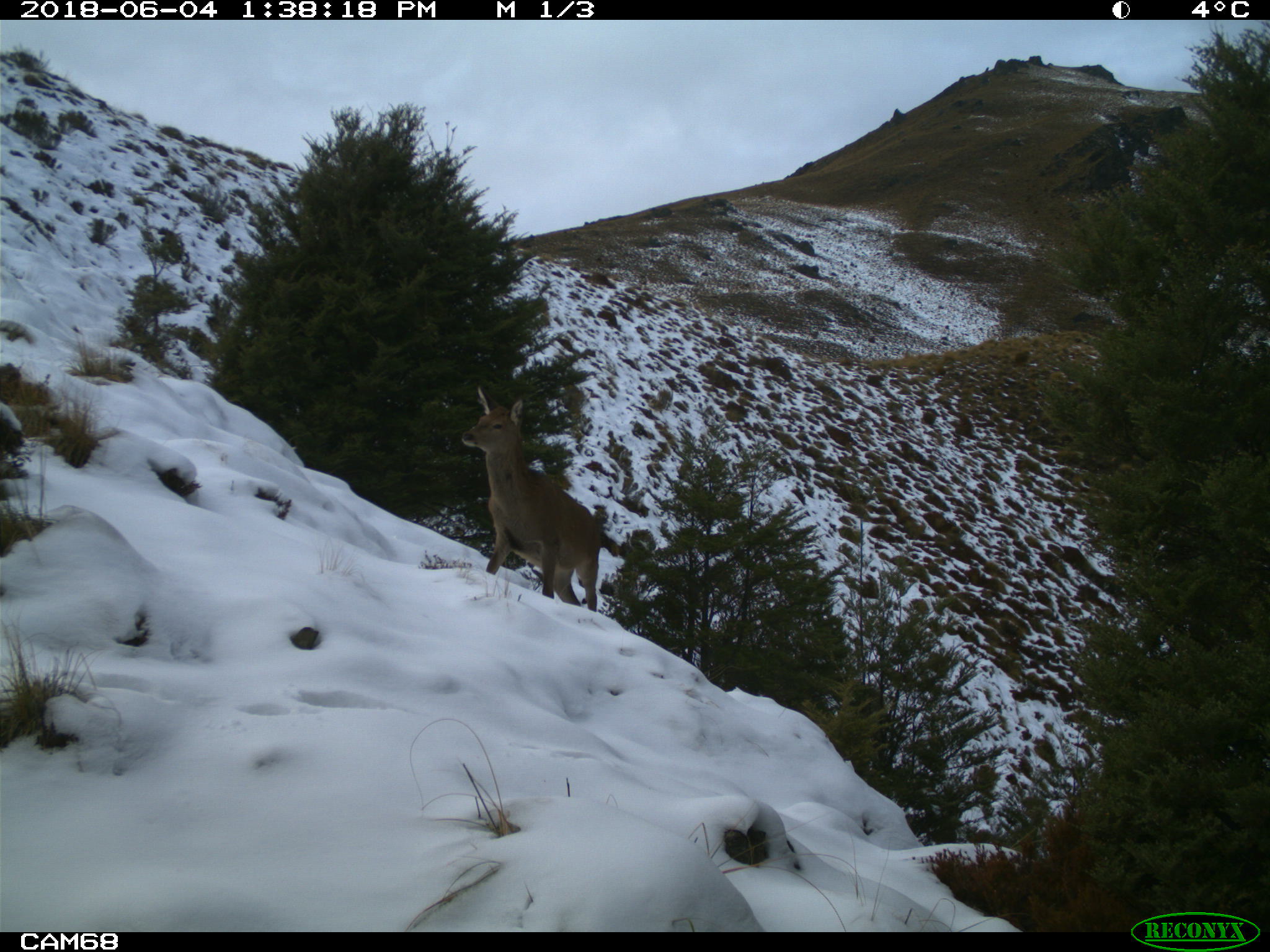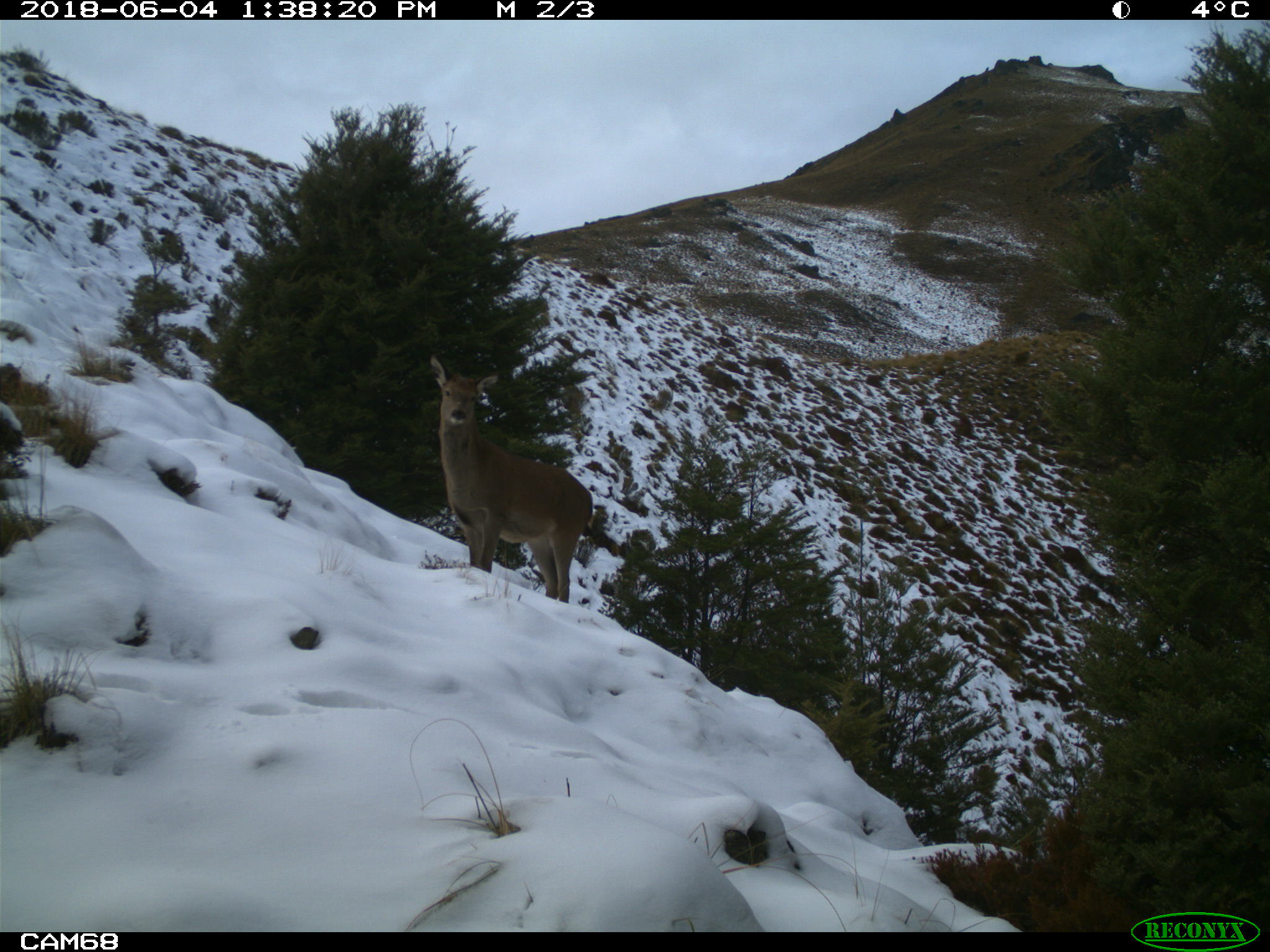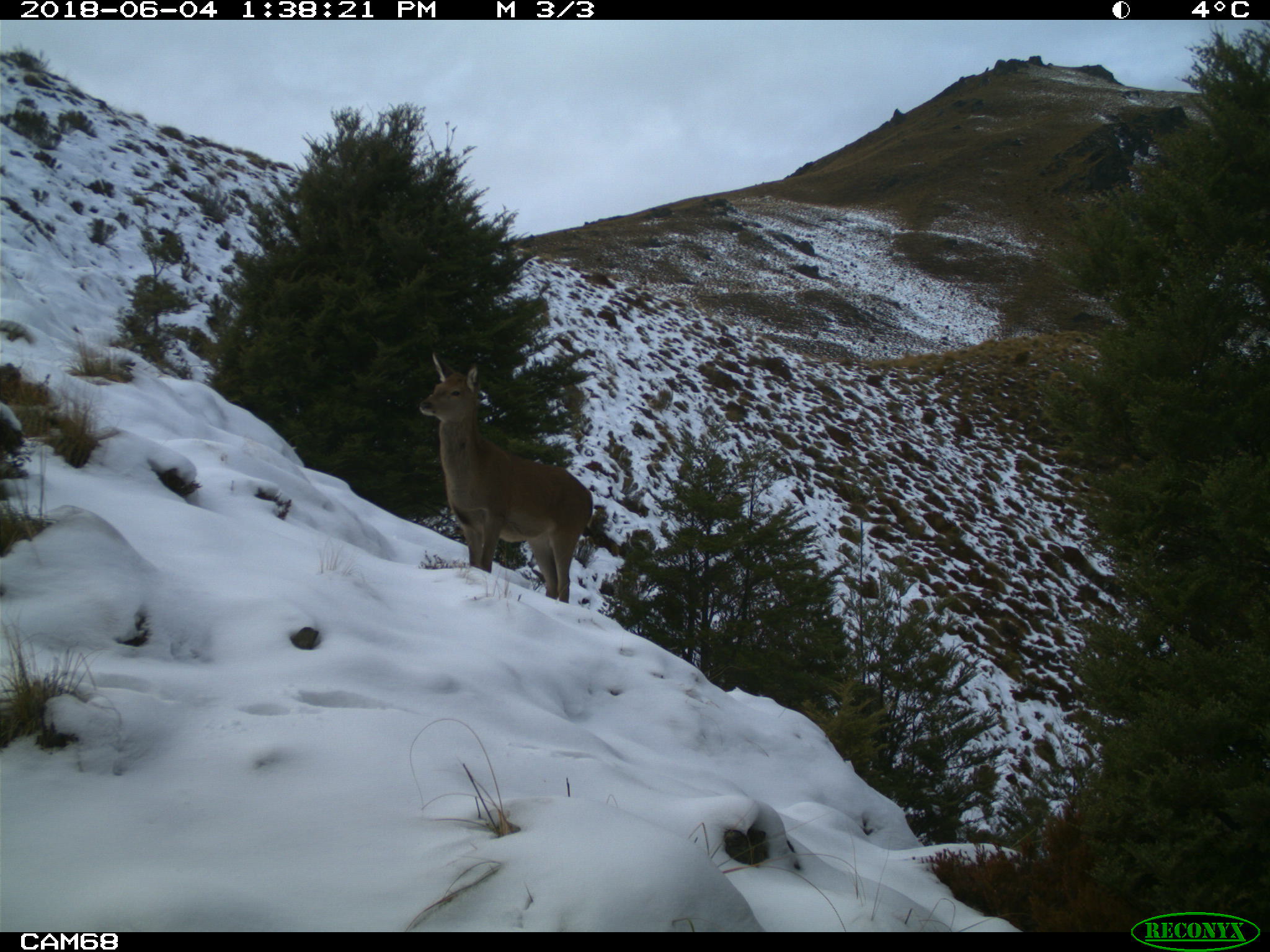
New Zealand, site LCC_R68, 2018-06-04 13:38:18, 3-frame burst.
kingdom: Animalia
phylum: Chordata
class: Mammalia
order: Artiodactyla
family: Cervidae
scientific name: Cervidae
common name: deer